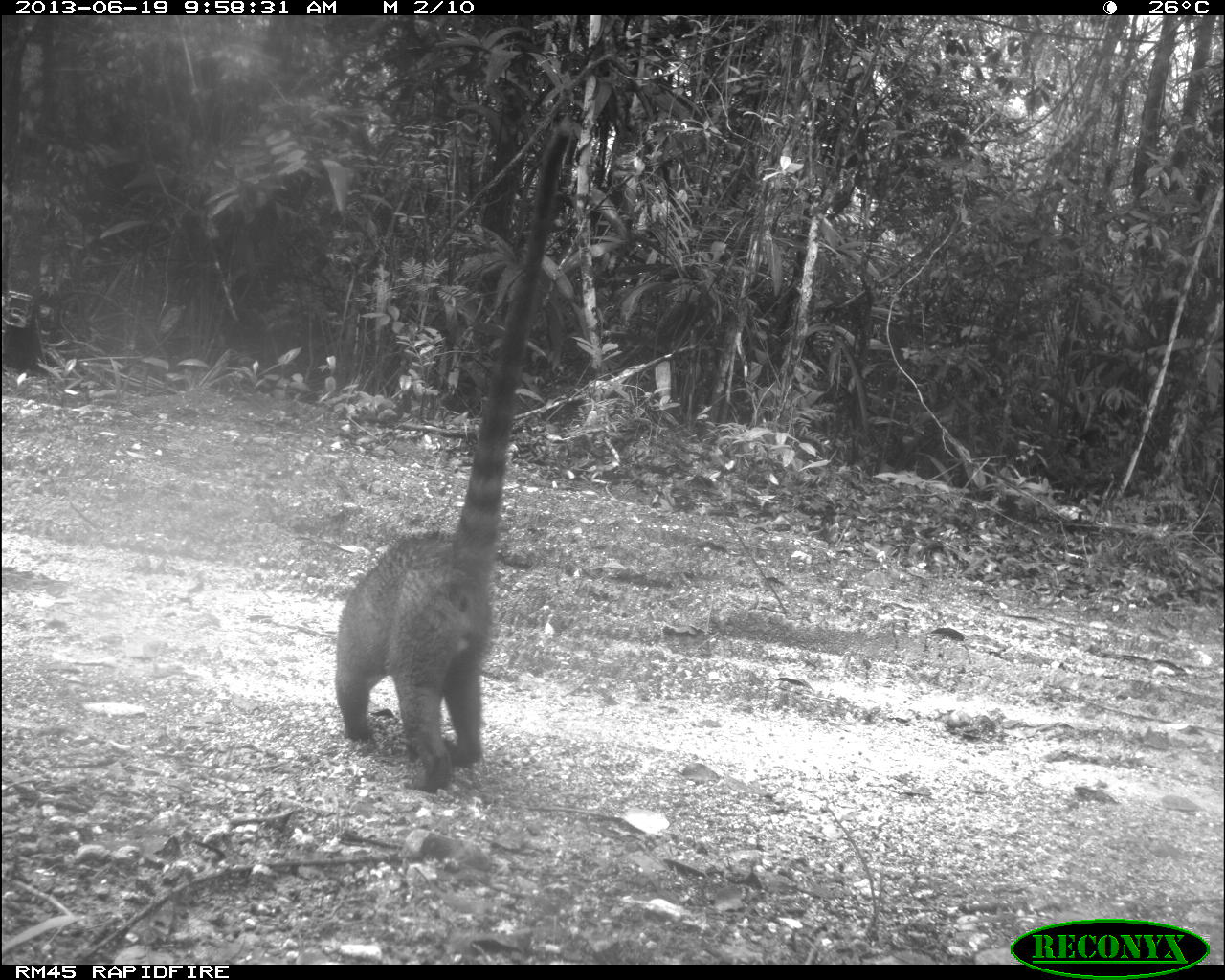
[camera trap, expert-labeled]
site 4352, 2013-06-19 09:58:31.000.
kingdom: Animalia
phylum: Chordata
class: Mammalia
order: Carnivora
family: Procyonidae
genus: Nasua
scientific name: Nasua narica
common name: white-nosed coati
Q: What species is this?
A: Nasua narica (white-nosed coati).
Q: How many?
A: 1.